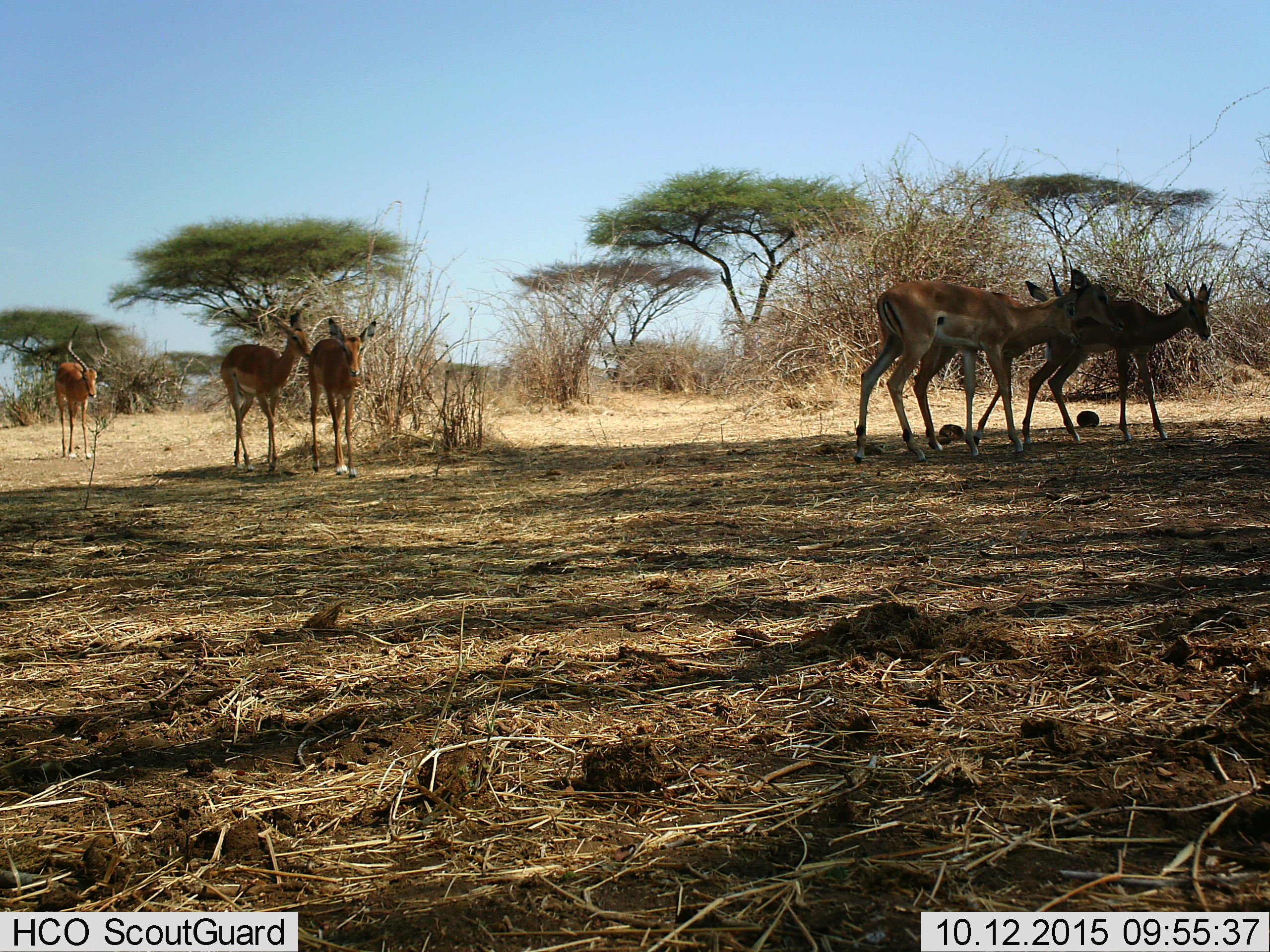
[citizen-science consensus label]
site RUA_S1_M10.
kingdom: Animalia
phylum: Chordata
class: Mammalia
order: Artiodactyla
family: Bovidae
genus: Aepyceros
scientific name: Aepyceros melampus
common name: impala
Impala (Aepyceros melampus), count 6. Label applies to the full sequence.